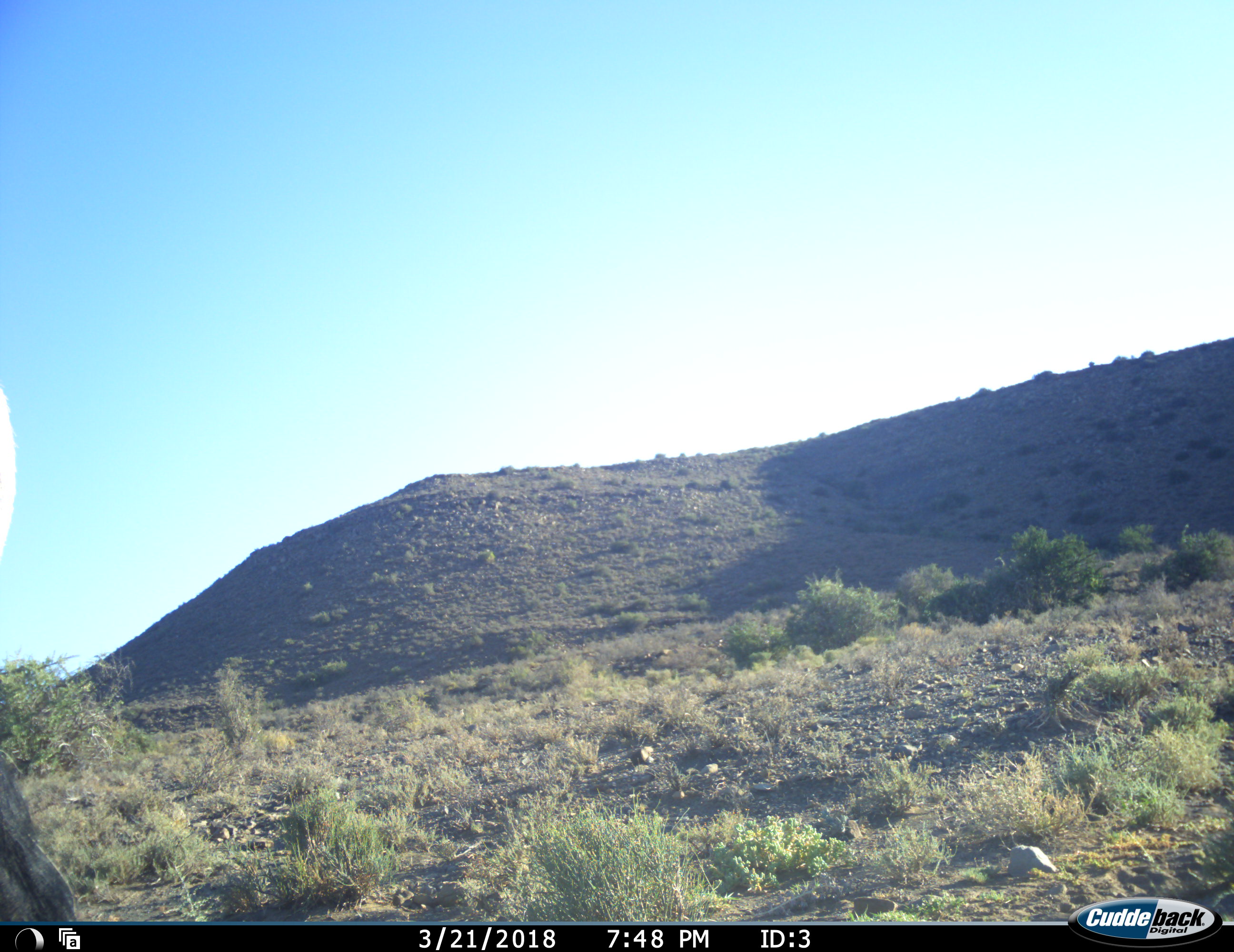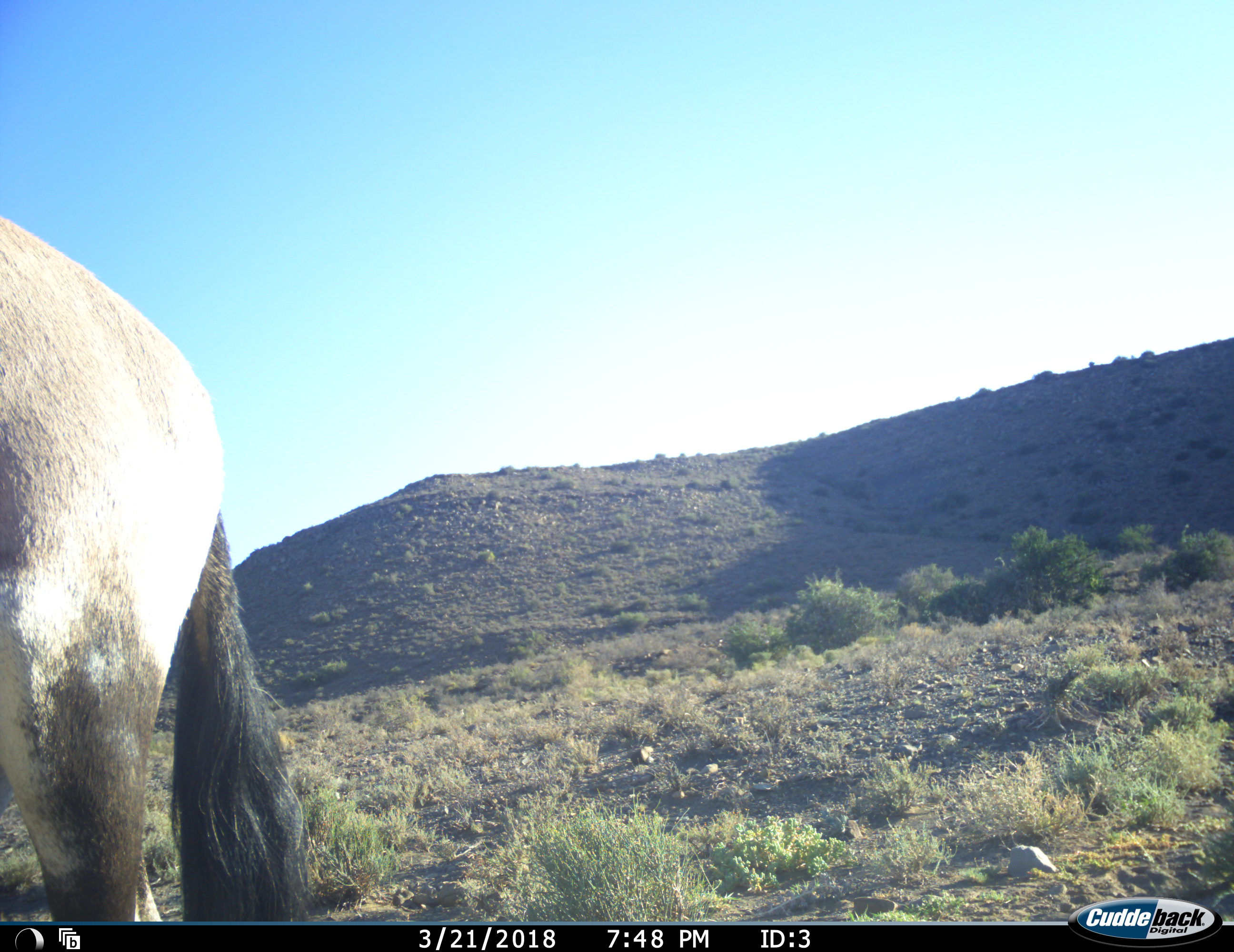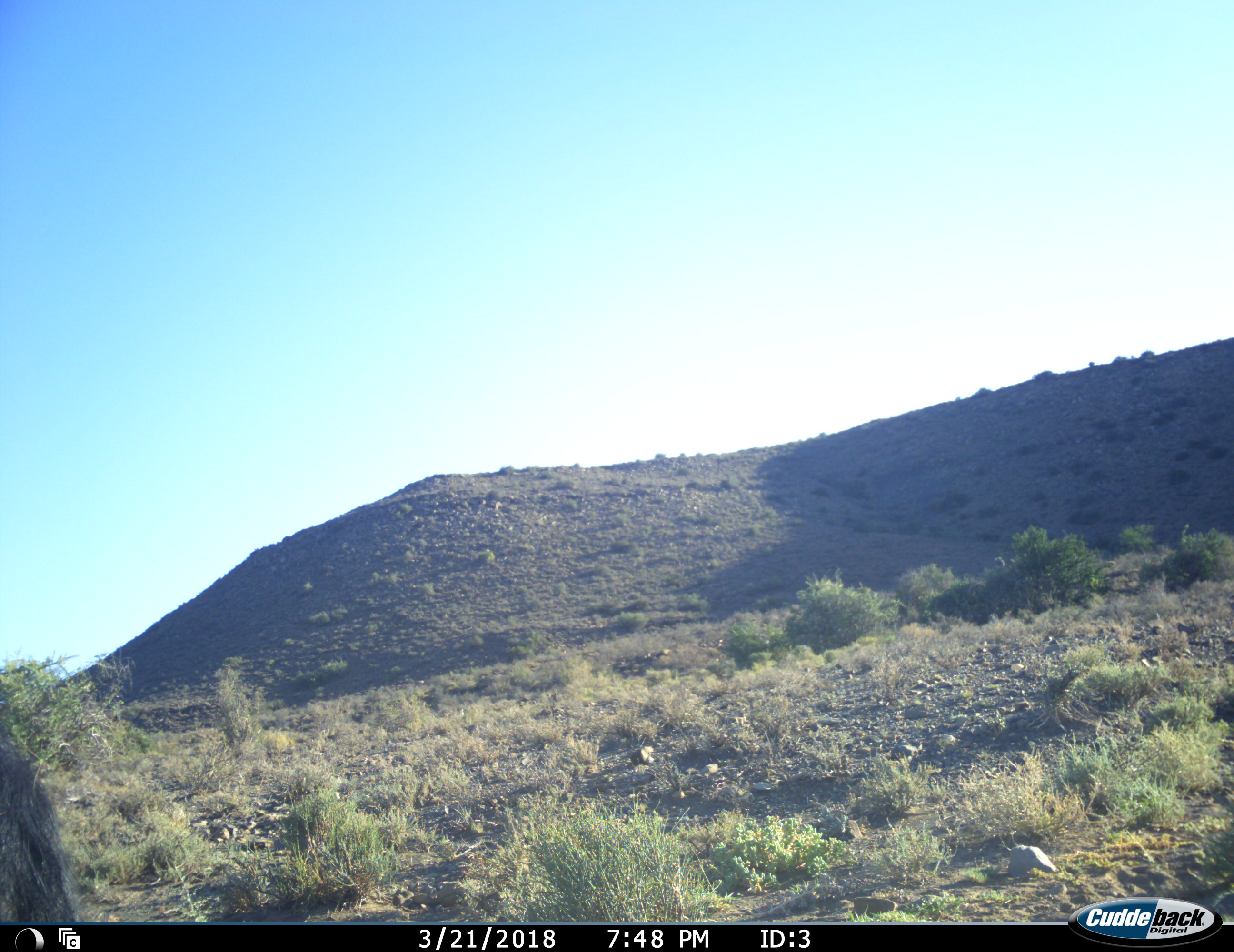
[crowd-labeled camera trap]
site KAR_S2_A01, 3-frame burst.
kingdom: Animalia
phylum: Chordata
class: Mammalia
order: Artiodactyla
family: Bovidae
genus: Oryx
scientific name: Oryx gazella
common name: gemsbok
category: oryx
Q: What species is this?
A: Oryx (gemsbok) (Oryx gazella).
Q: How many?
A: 1.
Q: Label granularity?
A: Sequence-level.